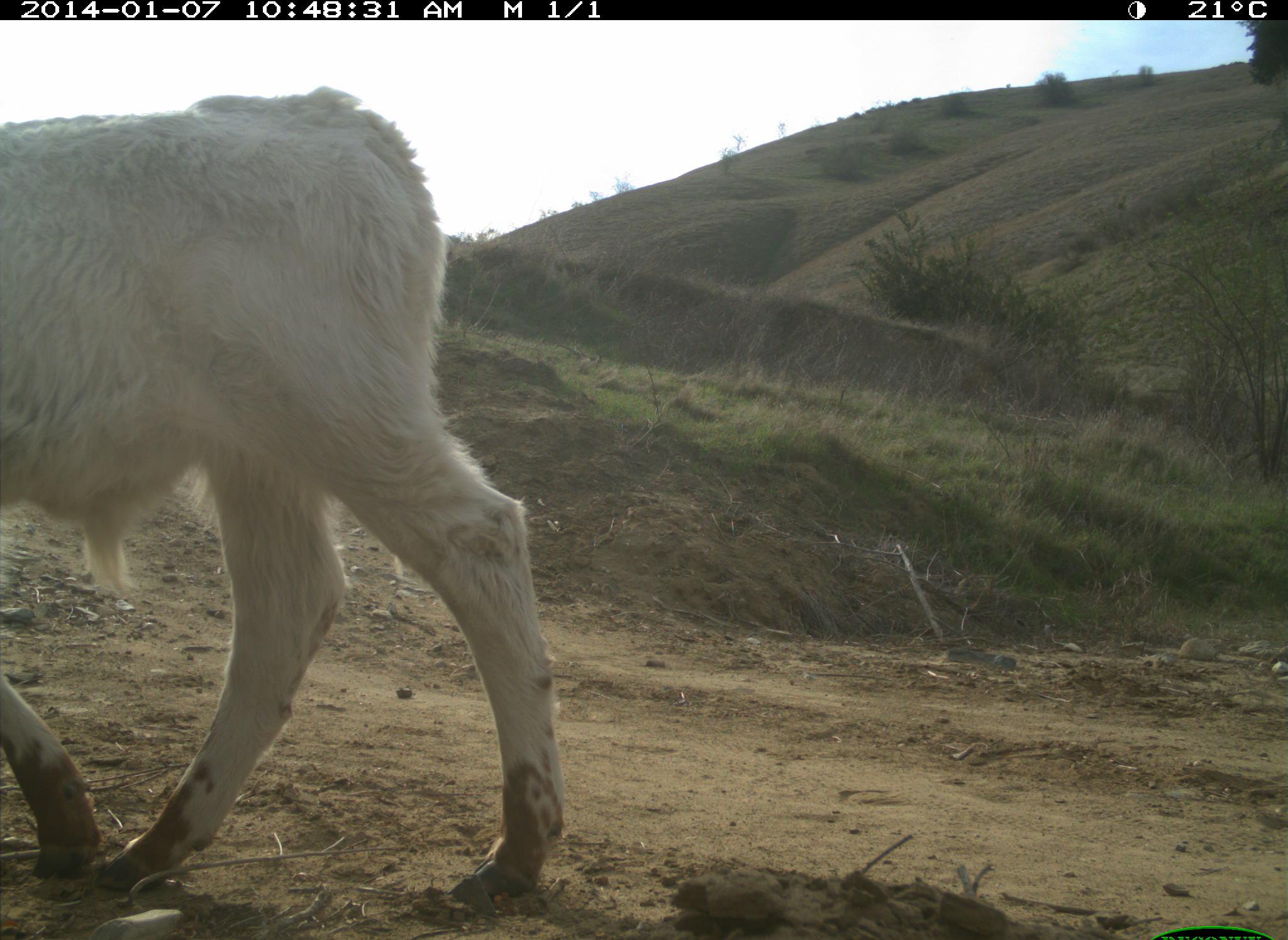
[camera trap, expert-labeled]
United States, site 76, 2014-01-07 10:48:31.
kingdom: Animalia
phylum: Chordata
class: Mammalia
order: Artiodactyla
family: Bovidae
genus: Bos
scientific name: Bos taurus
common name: cow